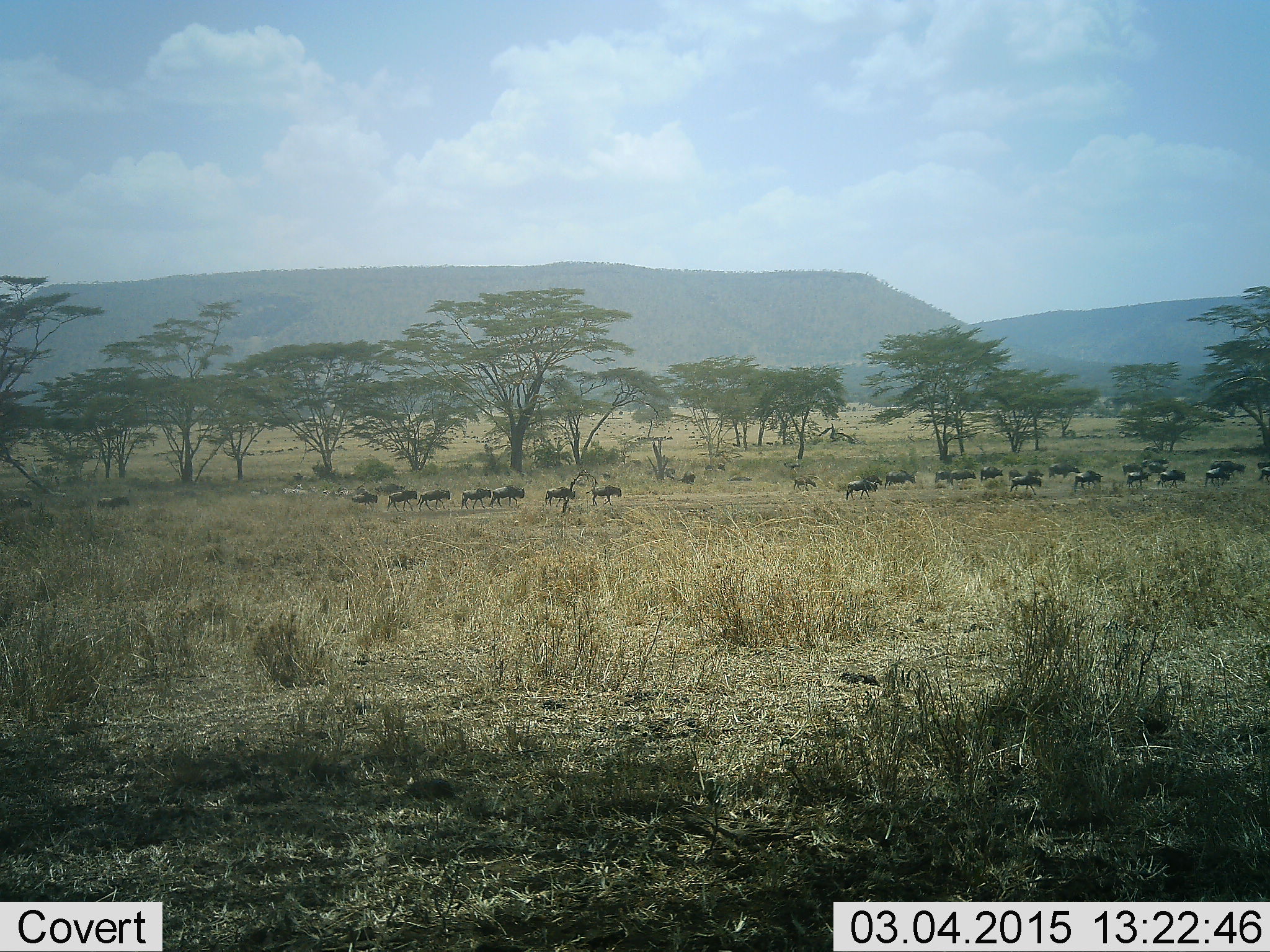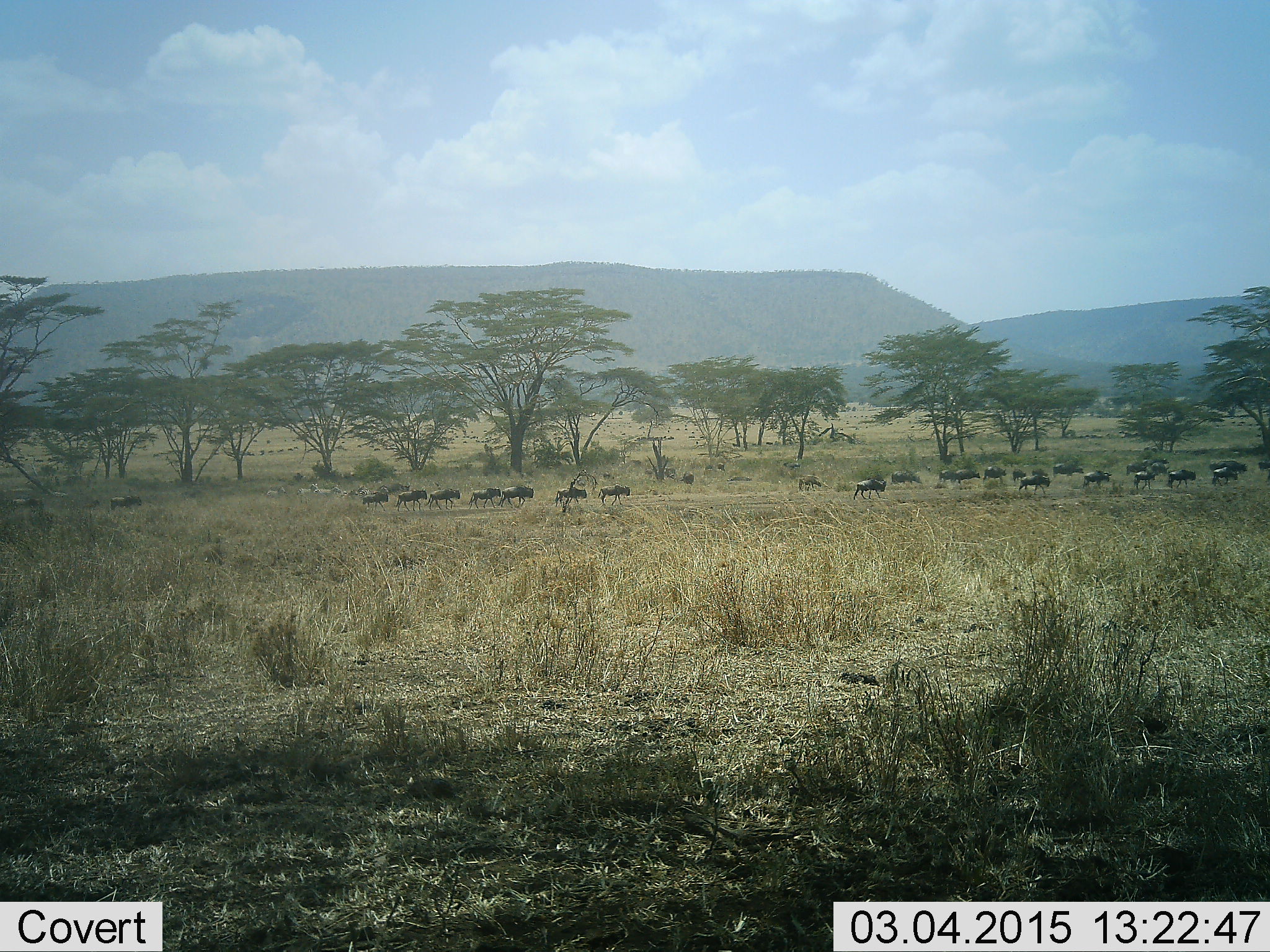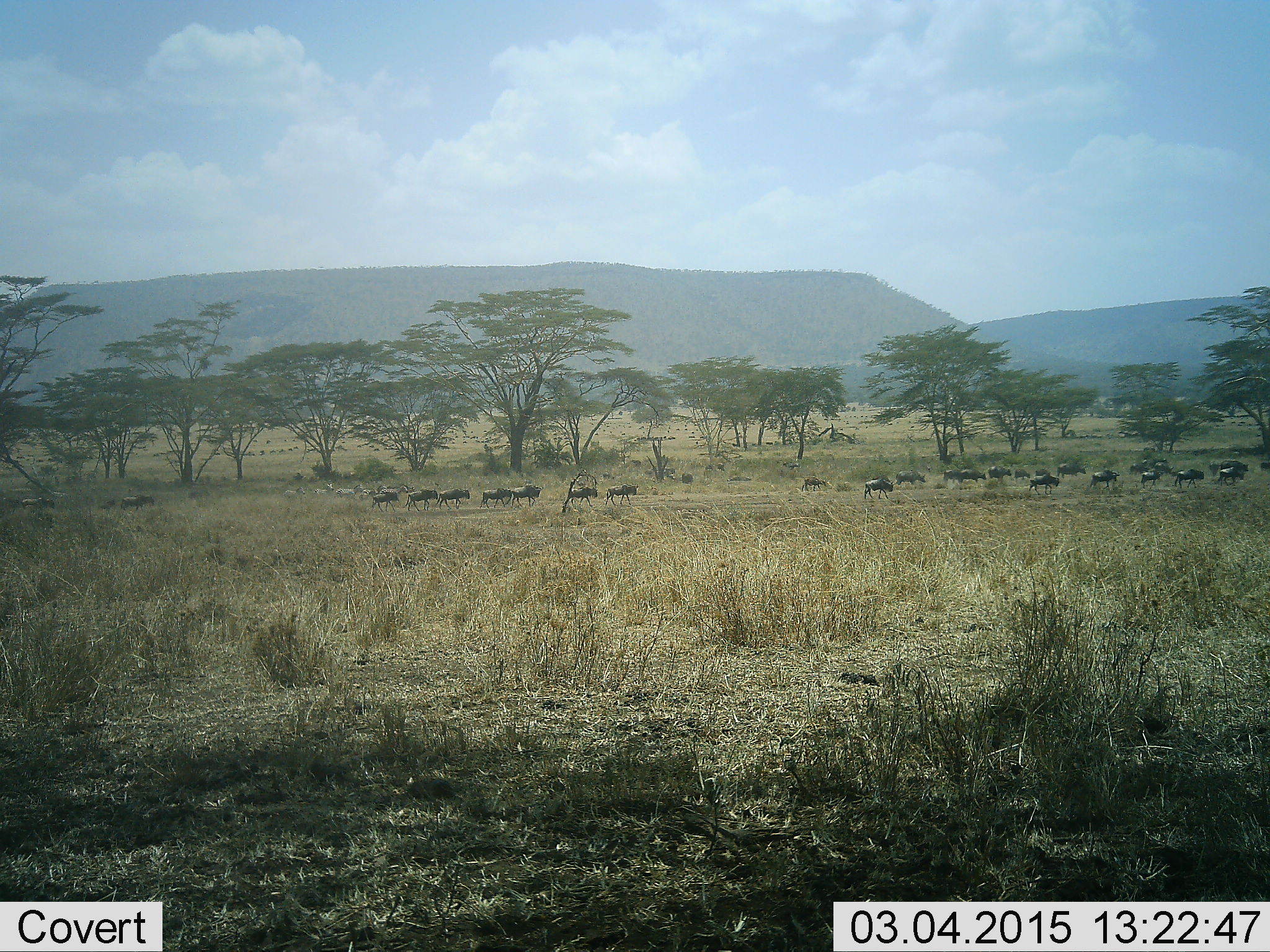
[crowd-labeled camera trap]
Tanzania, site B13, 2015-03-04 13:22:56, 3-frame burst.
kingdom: Animalia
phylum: Chordata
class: Mammalia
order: Artiodactyla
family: Bovidae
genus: Connochaetes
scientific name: Connochaetes taurinus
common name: blue wildebeest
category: wildebeest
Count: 11-50.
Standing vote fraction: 9%.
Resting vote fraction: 0%.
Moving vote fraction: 100%.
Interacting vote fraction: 0%.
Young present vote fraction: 0%.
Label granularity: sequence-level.